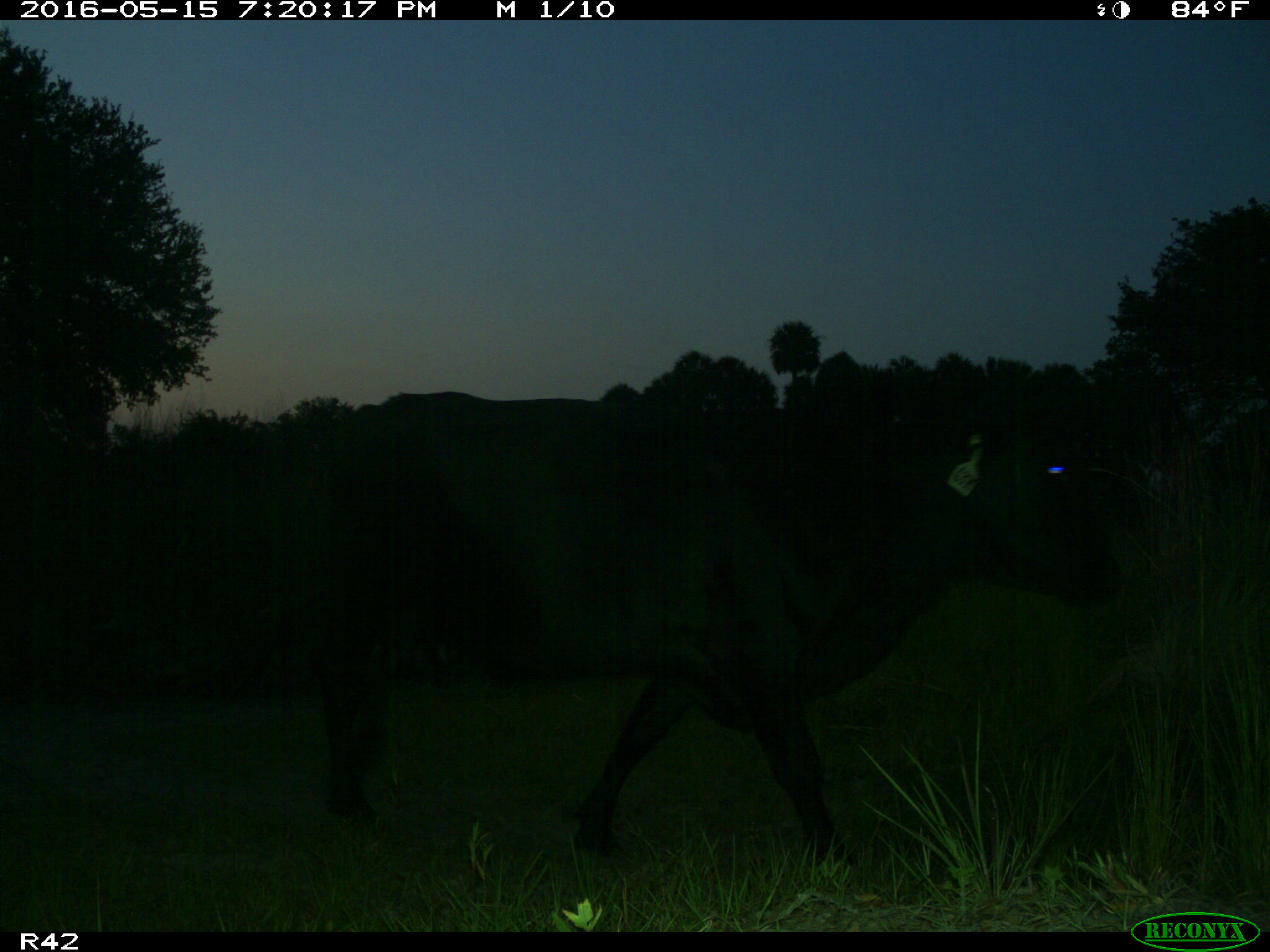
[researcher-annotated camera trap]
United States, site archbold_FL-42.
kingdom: Animalia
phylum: Chordata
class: Mammalia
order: Artiodactyla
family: Bovidae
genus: Bos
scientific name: Bos taurus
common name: domestic cow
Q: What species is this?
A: Bos taurus (domestic cow).